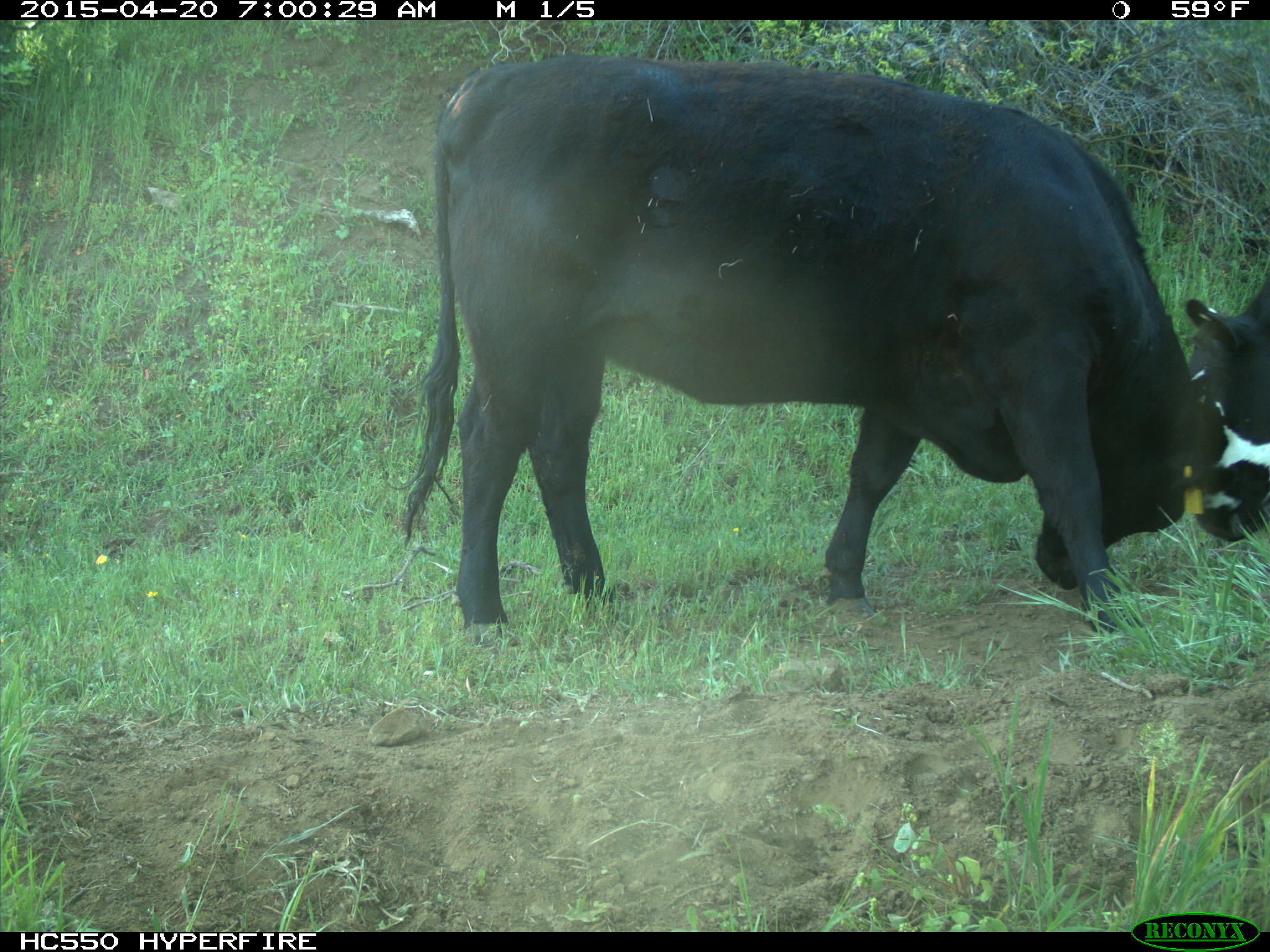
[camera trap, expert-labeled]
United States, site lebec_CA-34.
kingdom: Animalia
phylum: Chordata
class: Mammalia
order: Artiodactyla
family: Bovidae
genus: Bos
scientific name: Bos taurus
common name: domestic cow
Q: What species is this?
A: Bos taurus (domestic cow).